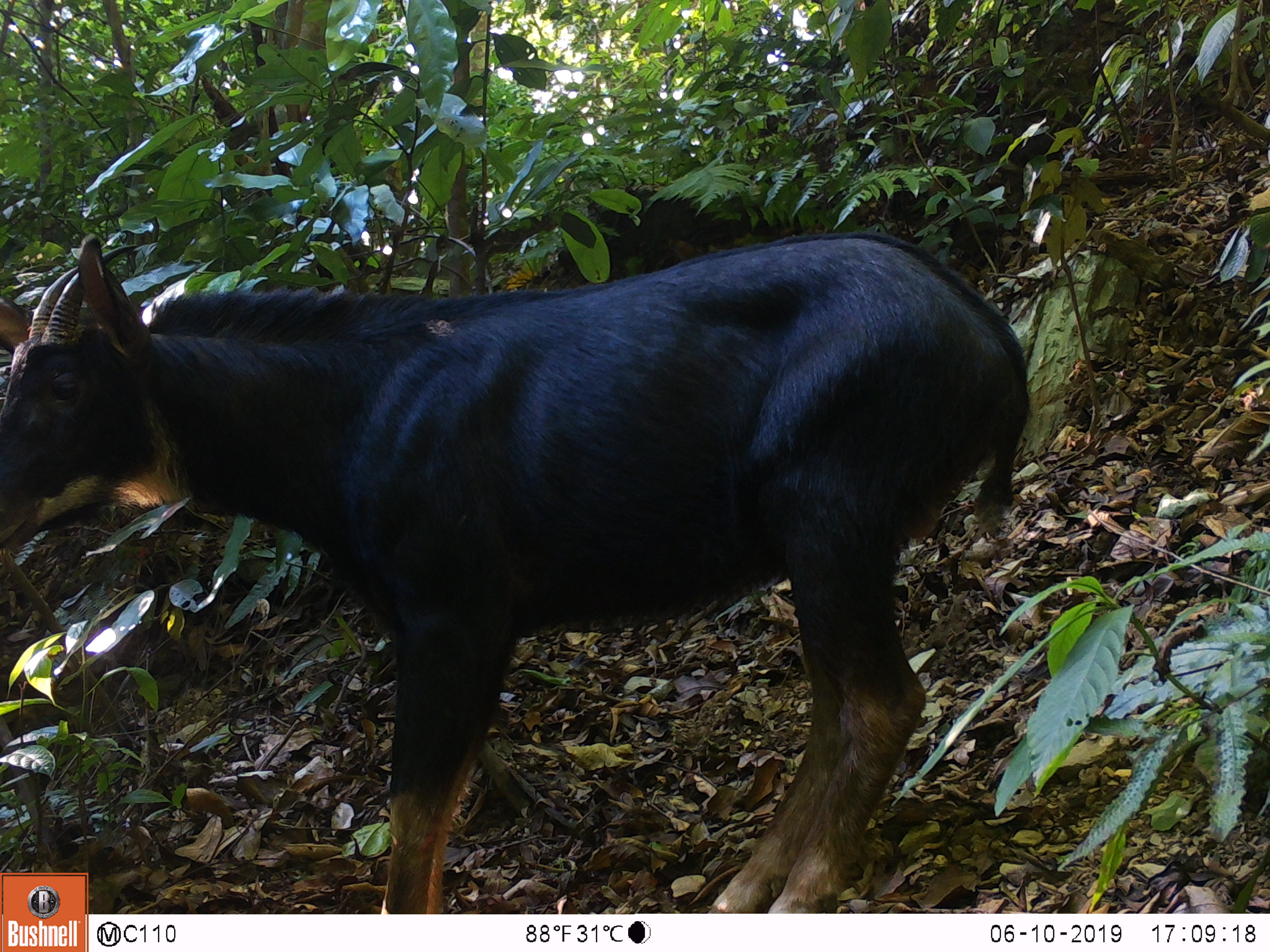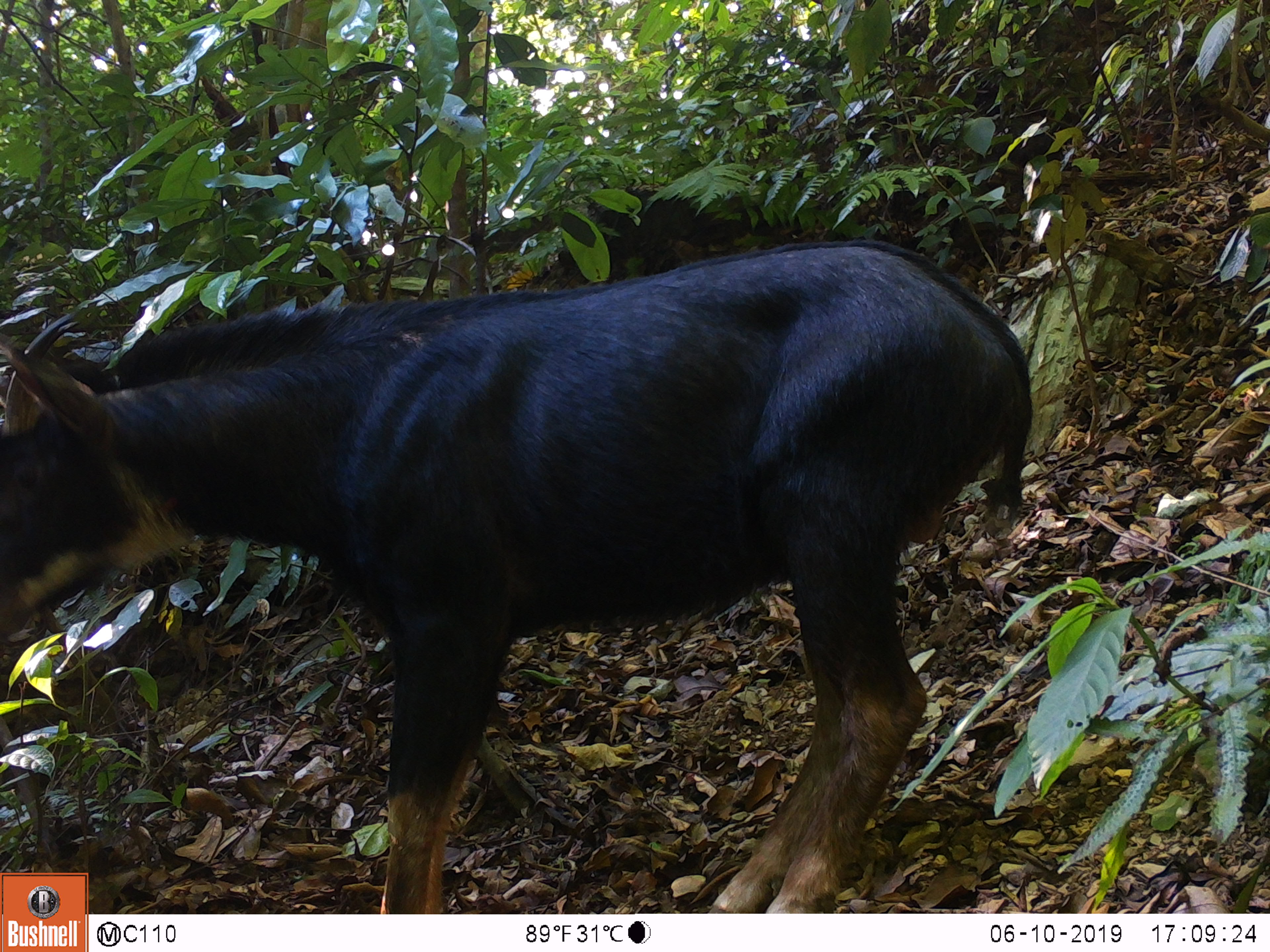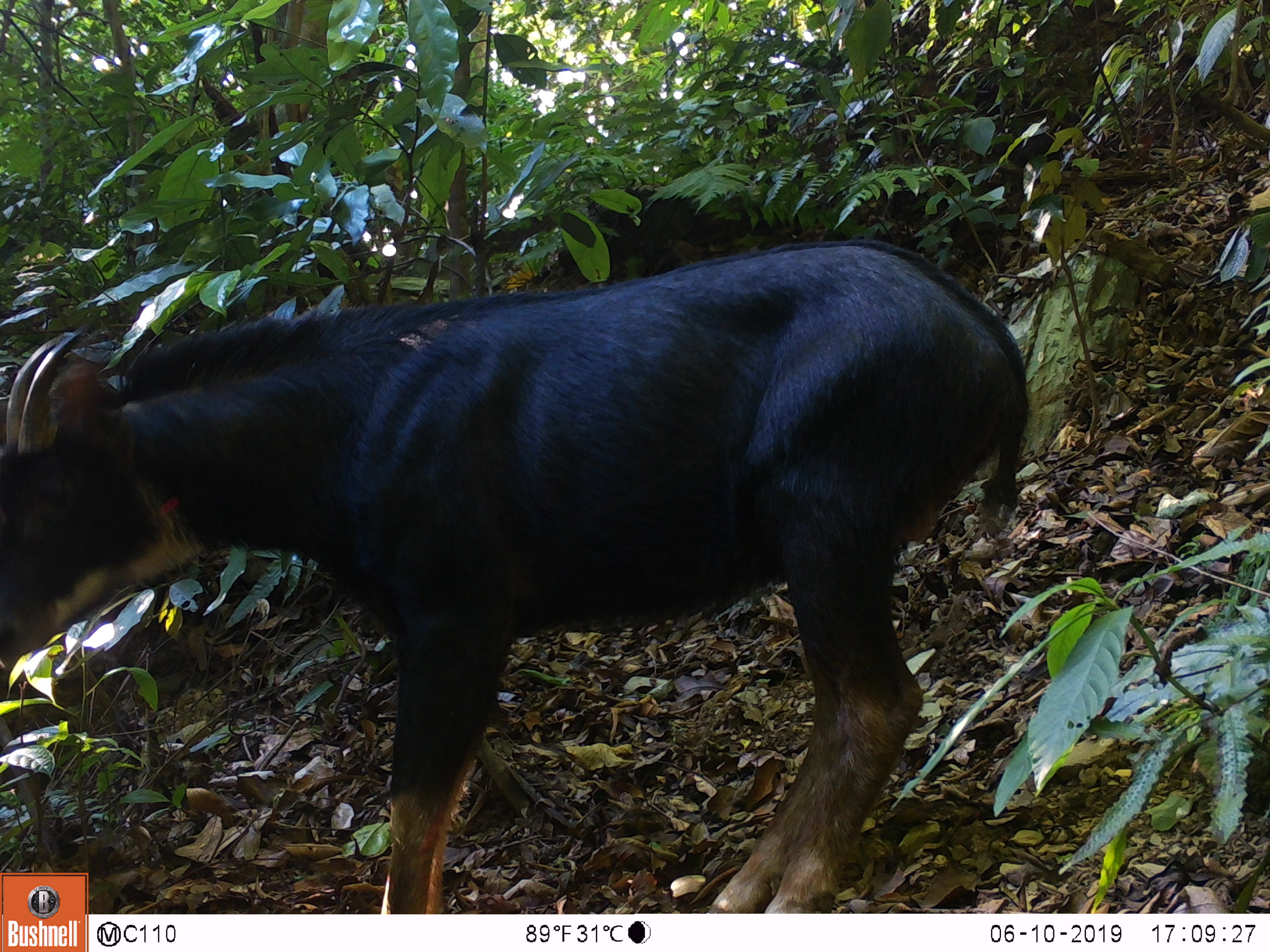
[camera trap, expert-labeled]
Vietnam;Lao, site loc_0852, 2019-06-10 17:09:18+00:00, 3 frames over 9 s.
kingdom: Animalia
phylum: Chordata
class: Mammalia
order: Artiodactyla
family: Bovidae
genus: Capricornis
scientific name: Capricornis sumatraensis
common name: chinese serow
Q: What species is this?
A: Chinese serow (Capricornis sumatraensis).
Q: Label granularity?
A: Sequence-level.